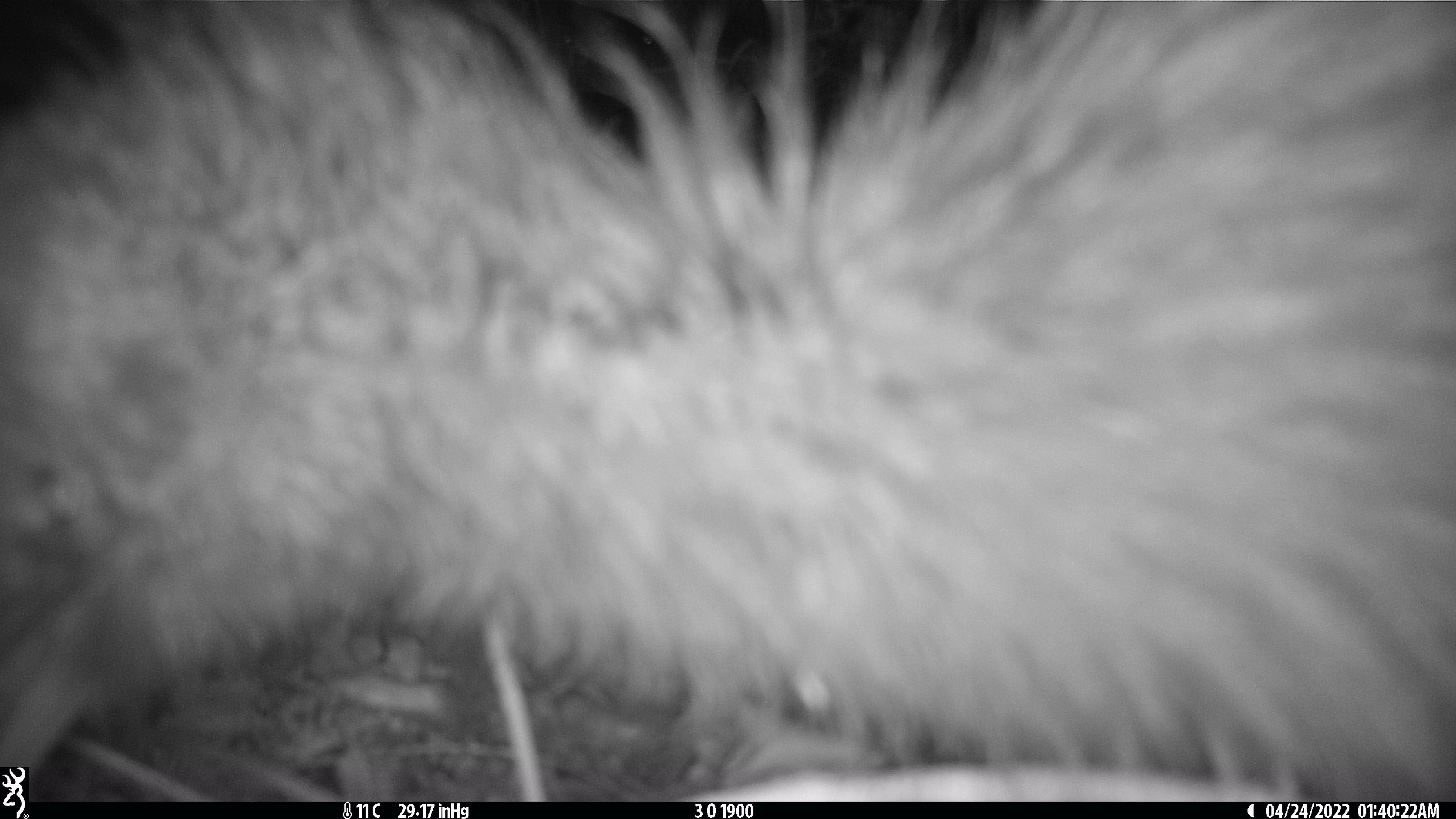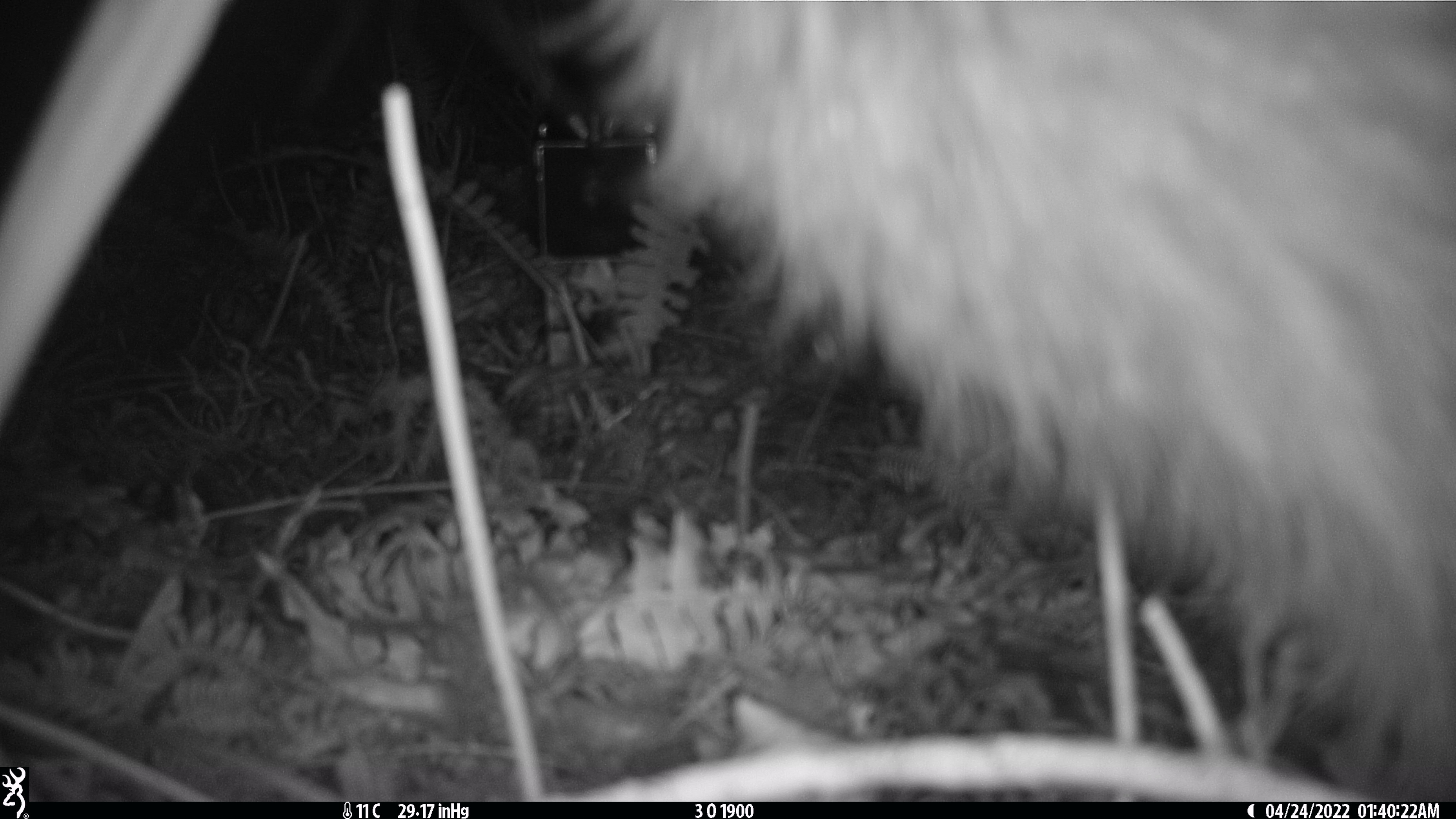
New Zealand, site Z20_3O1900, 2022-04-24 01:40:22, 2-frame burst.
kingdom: Animalia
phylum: Chordata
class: Aves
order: Apterygiformes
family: Apterygidae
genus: Apteryx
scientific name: Apteryx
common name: kiwi